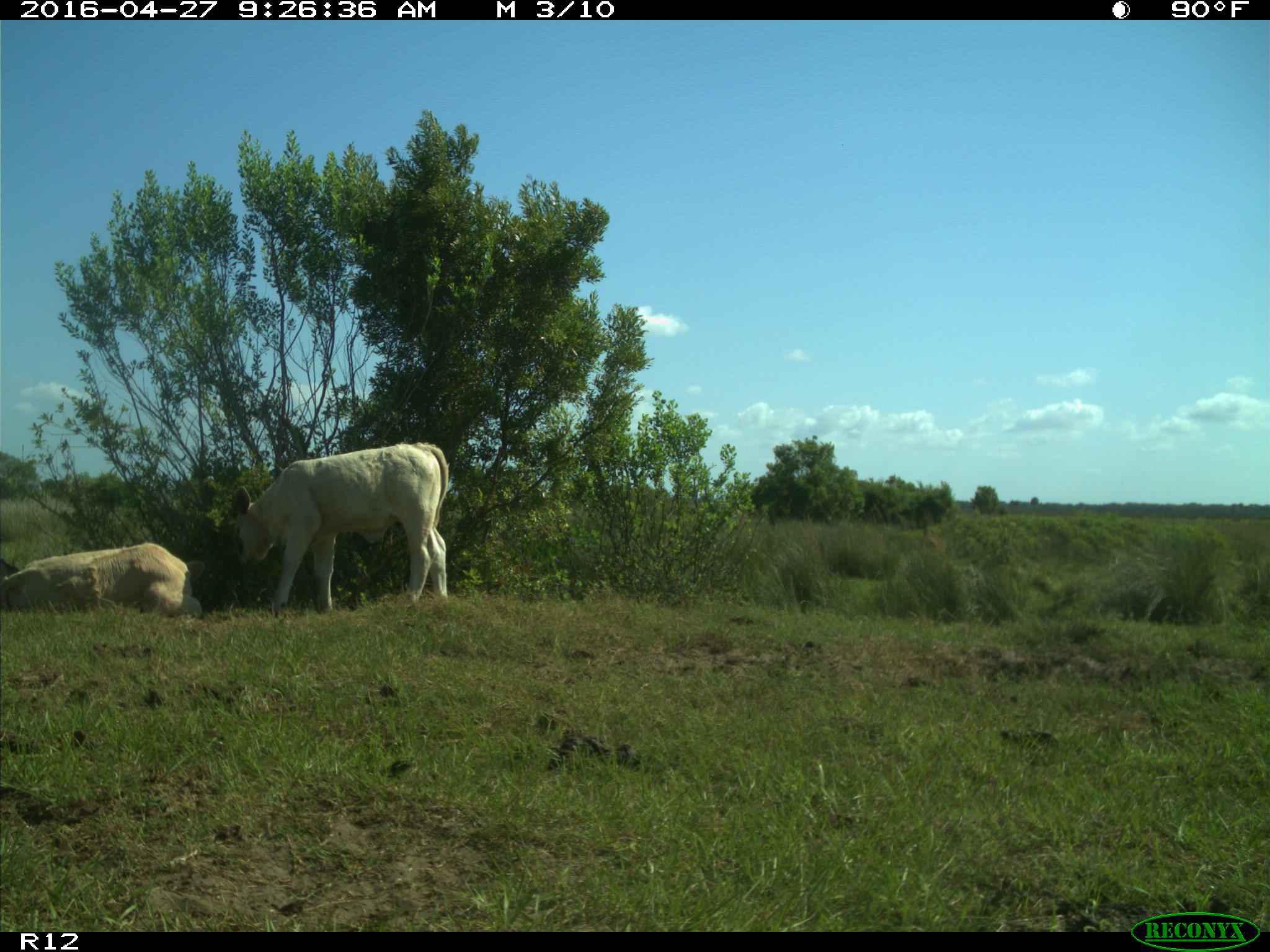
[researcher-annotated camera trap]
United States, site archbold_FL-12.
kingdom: Animalia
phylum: Chordata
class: Mammalia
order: Artiodactyla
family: Bovidae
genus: Bos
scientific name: Bos taurus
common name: domestic cow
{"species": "Bos taurus (domestic cow)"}